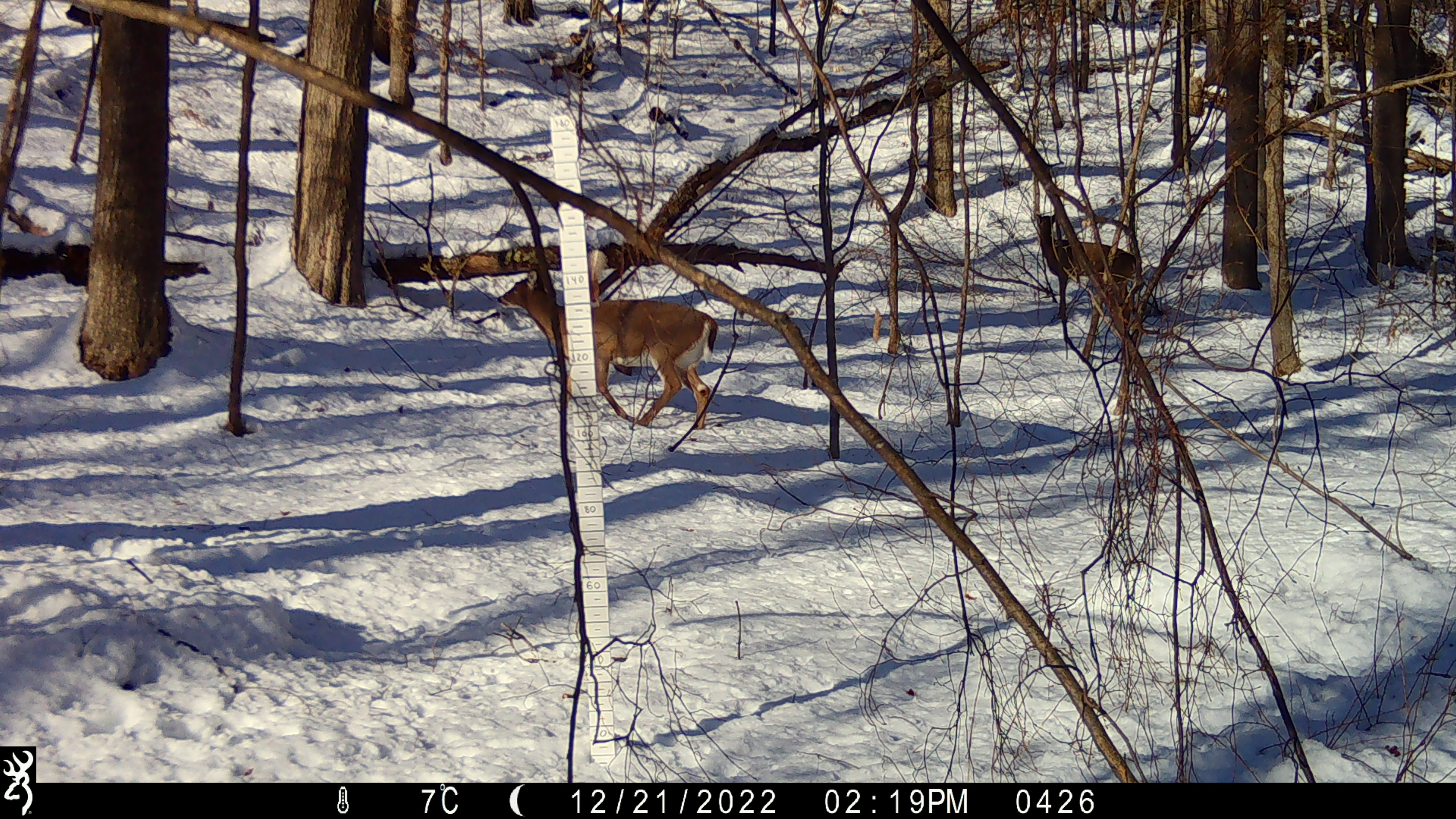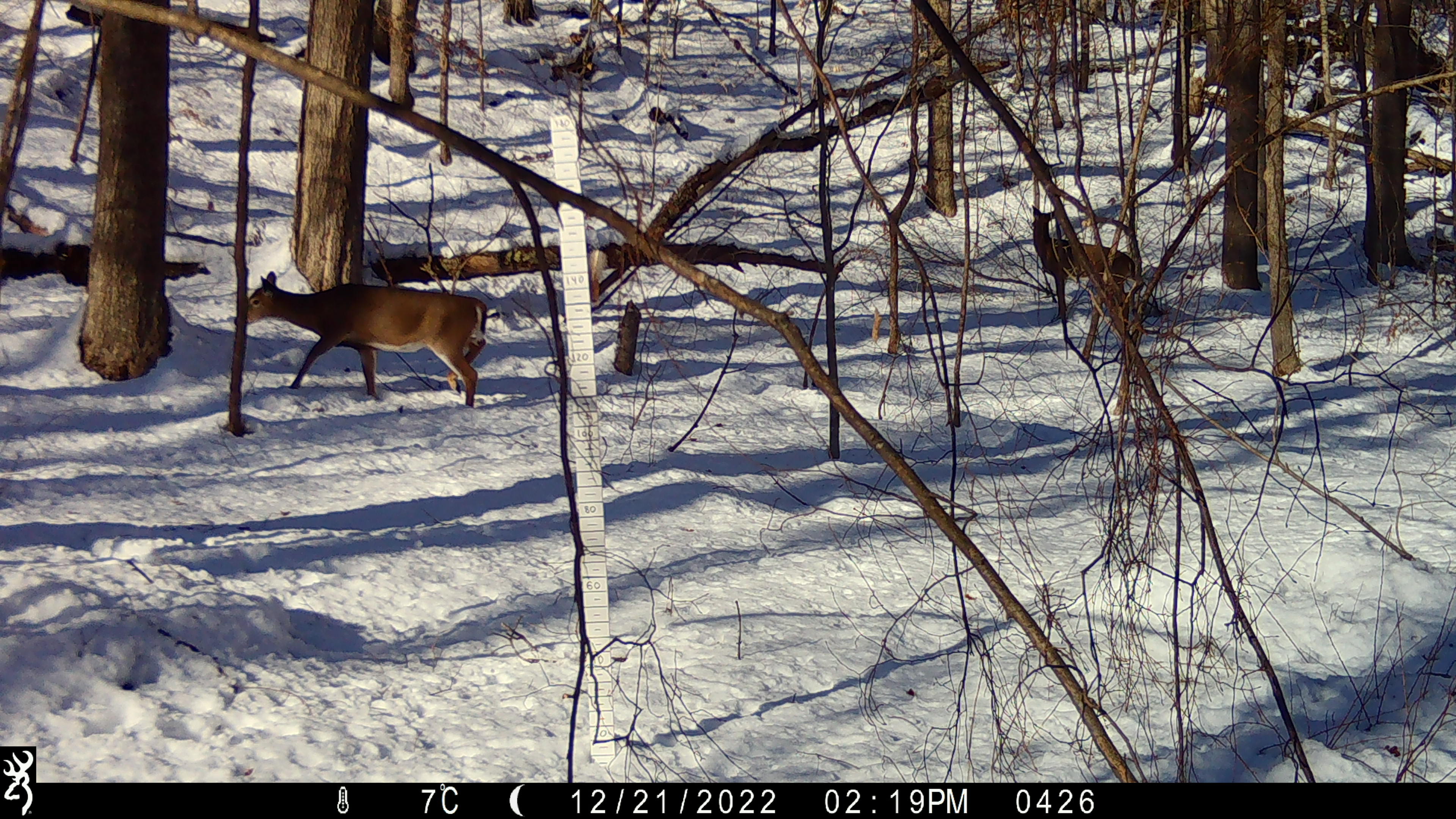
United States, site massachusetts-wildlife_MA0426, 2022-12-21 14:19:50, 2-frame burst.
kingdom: Animalia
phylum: Chordata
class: Mammalia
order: Artiodactyla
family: Cervidae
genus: Odocoileus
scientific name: Odocoileus virginianus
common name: white-tailed deer